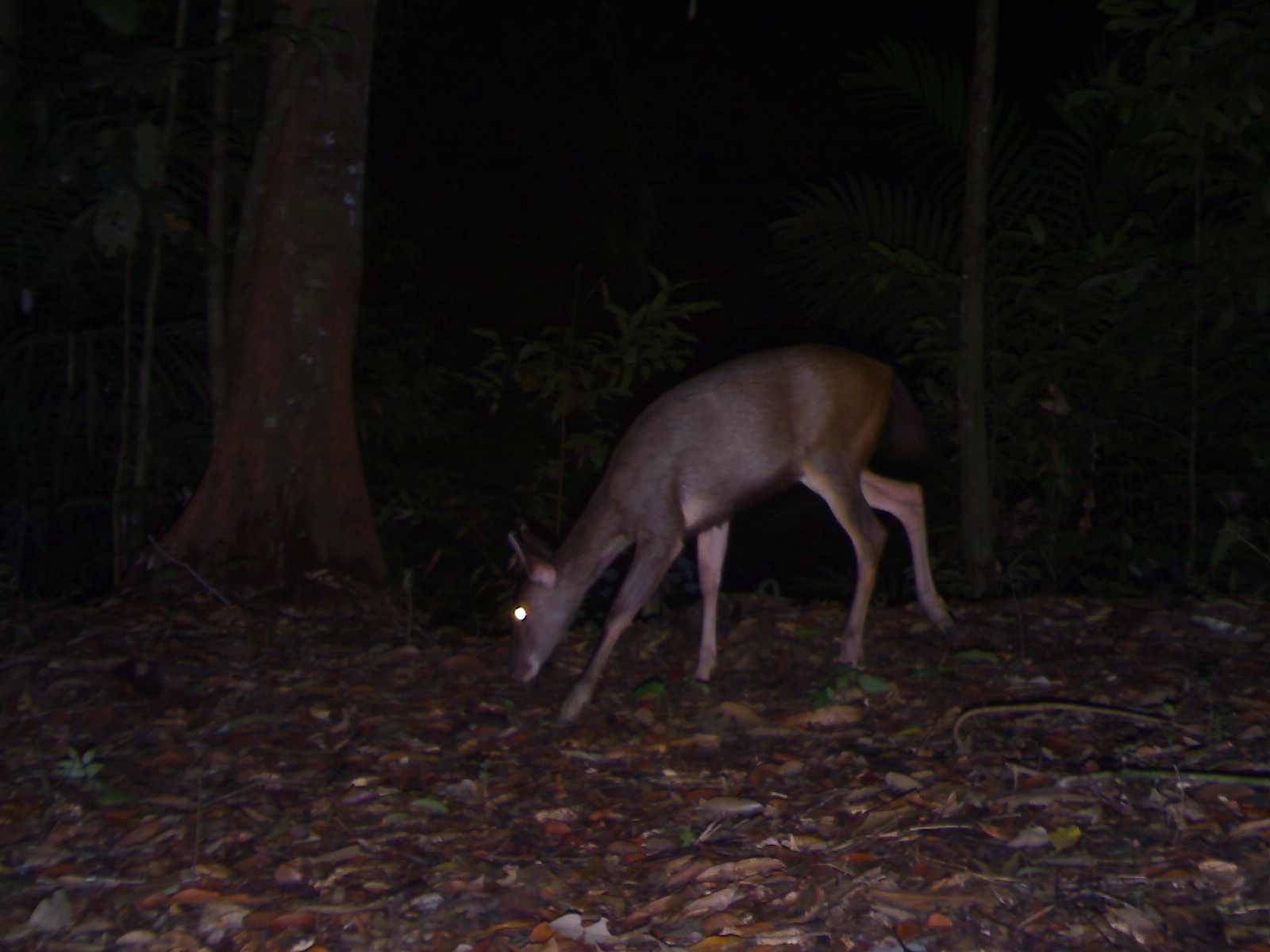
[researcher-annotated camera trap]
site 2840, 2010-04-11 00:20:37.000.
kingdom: Animalia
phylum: Chordata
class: Mammalia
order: Artiodactyla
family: Cervidae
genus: Rusa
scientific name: Rusa unicolor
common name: sambar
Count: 1.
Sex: female.